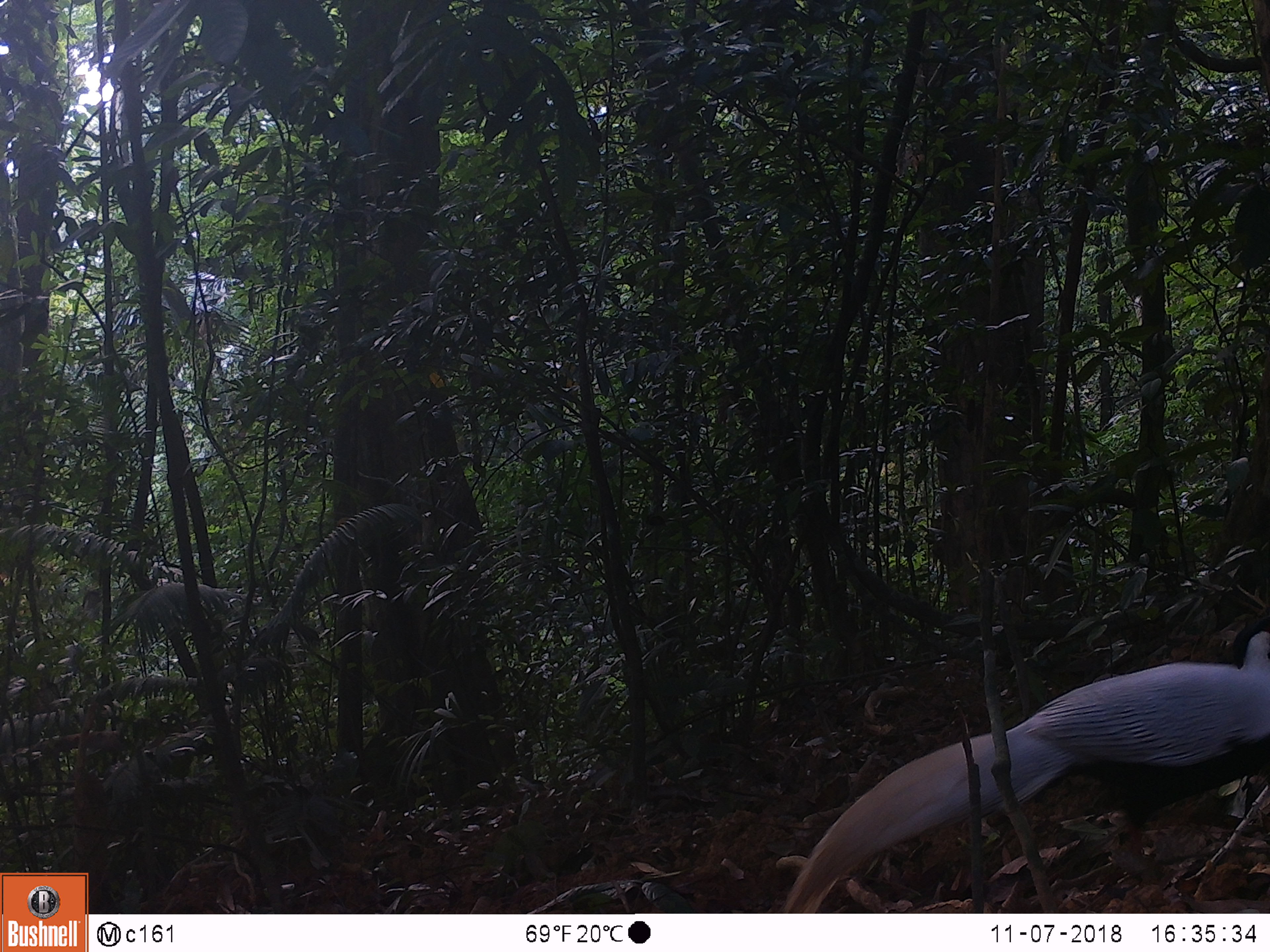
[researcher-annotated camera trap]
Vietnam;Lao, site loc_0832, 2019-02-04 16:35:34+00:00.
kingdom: Animalia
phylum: Chordata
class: Aves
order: Galliformes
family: Phasianidae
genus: Lophura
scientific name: Lophura nycthemera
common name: silver pheasant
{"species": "silver pheasant (Lophura nycthemera)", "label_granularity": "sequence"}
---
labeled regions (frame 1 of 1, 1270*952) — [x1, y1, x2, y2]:
silver pheasant: [777, 631, 1270, 913]